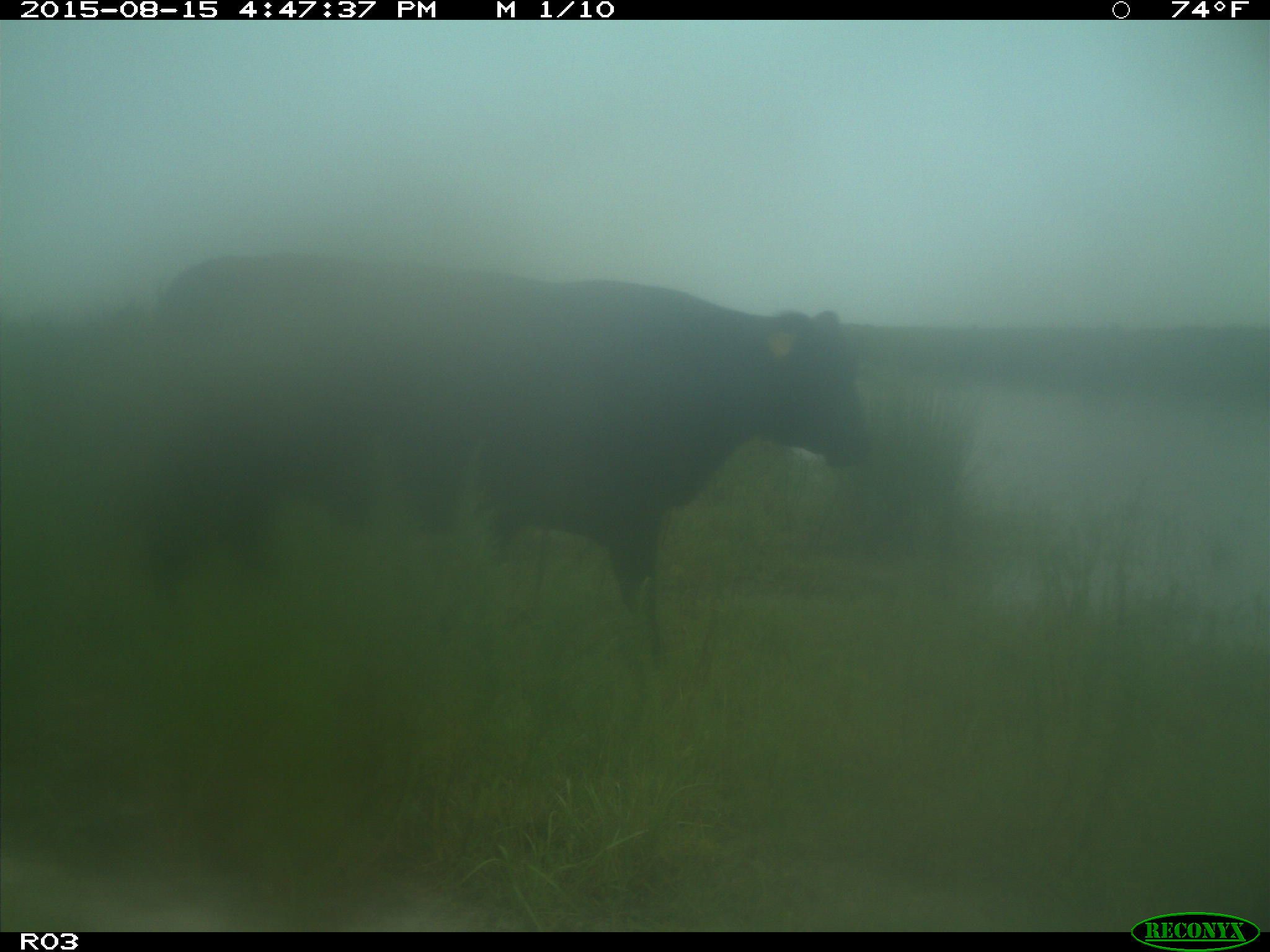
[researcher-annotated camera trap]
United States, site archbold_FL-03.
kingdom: Animalia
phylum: Chordata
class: Mammalia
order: Artiodactyla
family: Bovidae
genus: Bos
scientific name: Bos taurus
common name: domestic cow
Bos taurus (domestic cow).